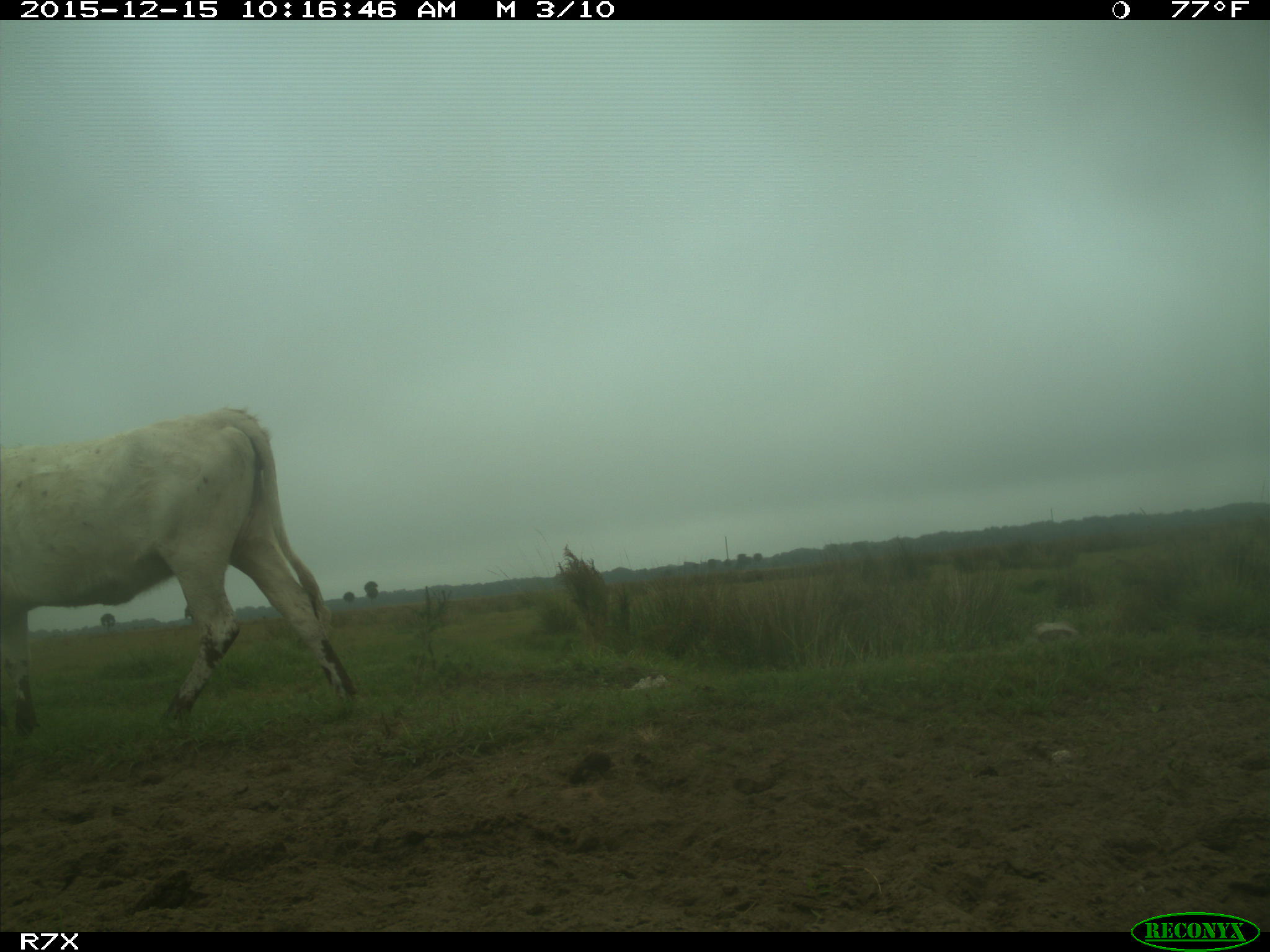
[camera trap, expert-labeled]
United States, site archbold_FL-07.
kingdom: Animalia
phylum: Chordata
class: Mammalia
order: Artiodactyla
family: Bovidae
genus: Bos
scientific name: Bos taurus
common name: domestic cow